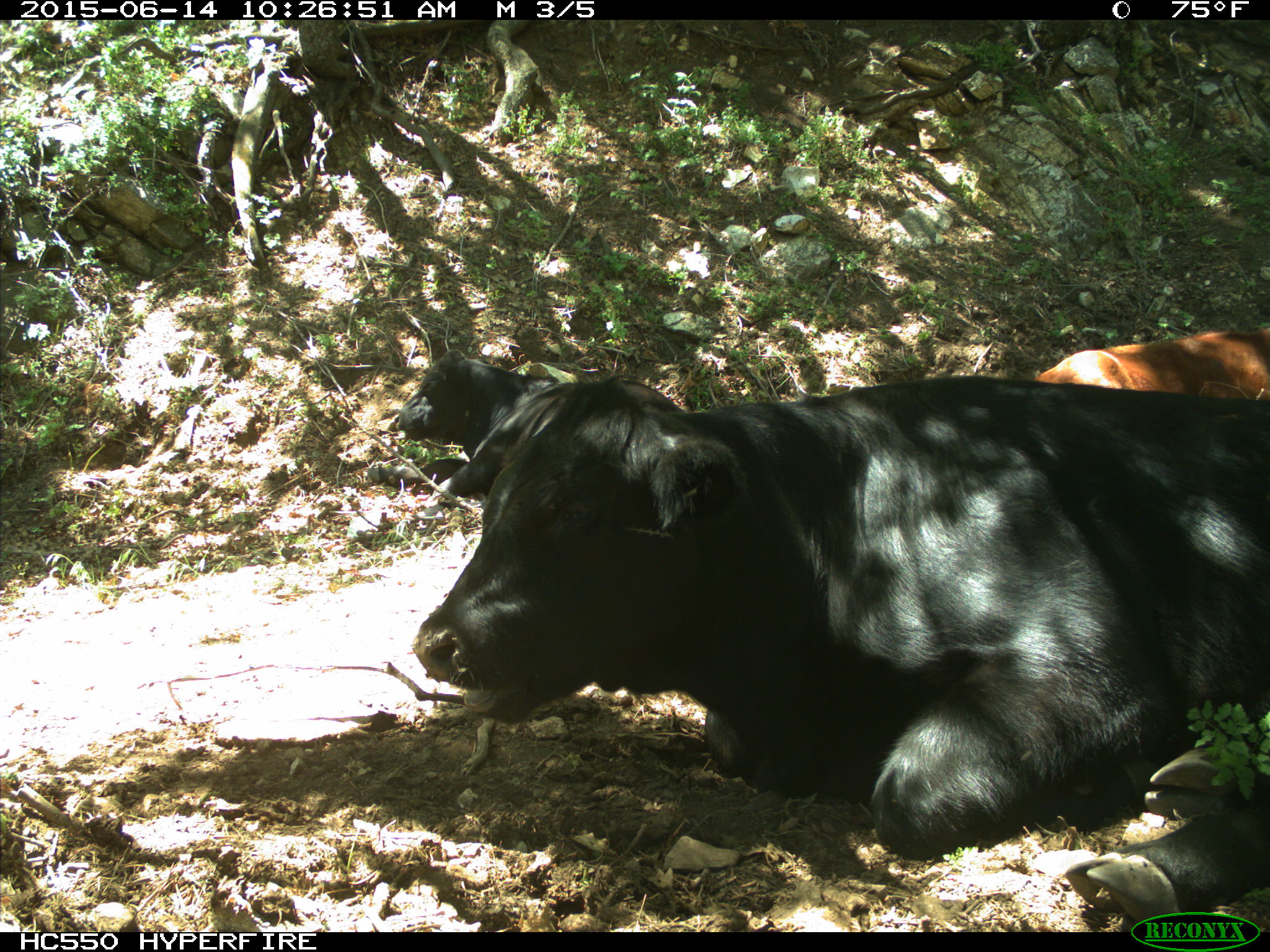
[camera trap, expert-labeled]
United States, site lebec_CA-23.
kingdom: Animalia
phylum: Chordata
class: Mammalia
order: Artiodactyla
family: Bovidae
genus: Bos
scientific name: Bos taurus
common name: domestic cow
Bos taurus (domestic cow).